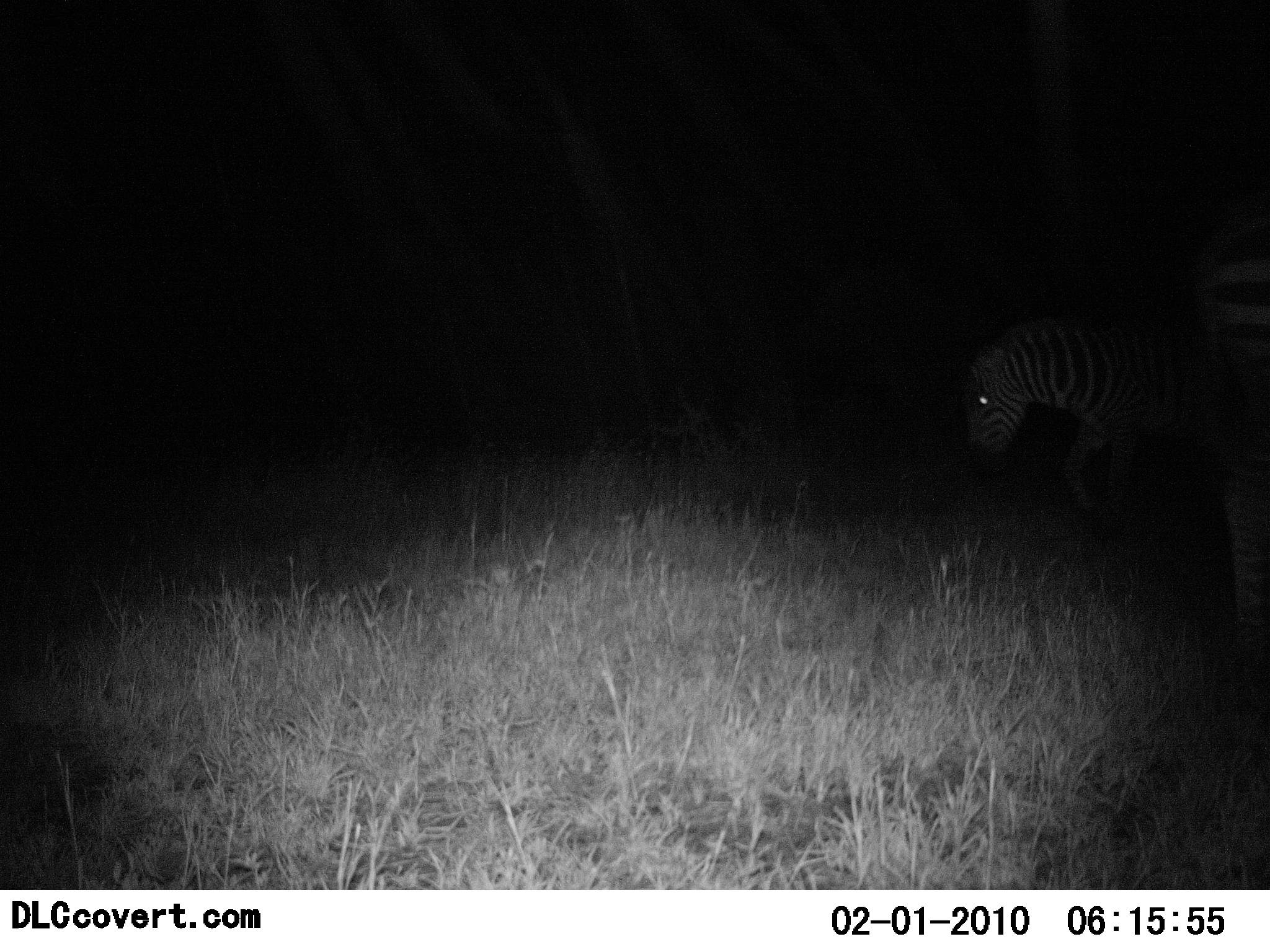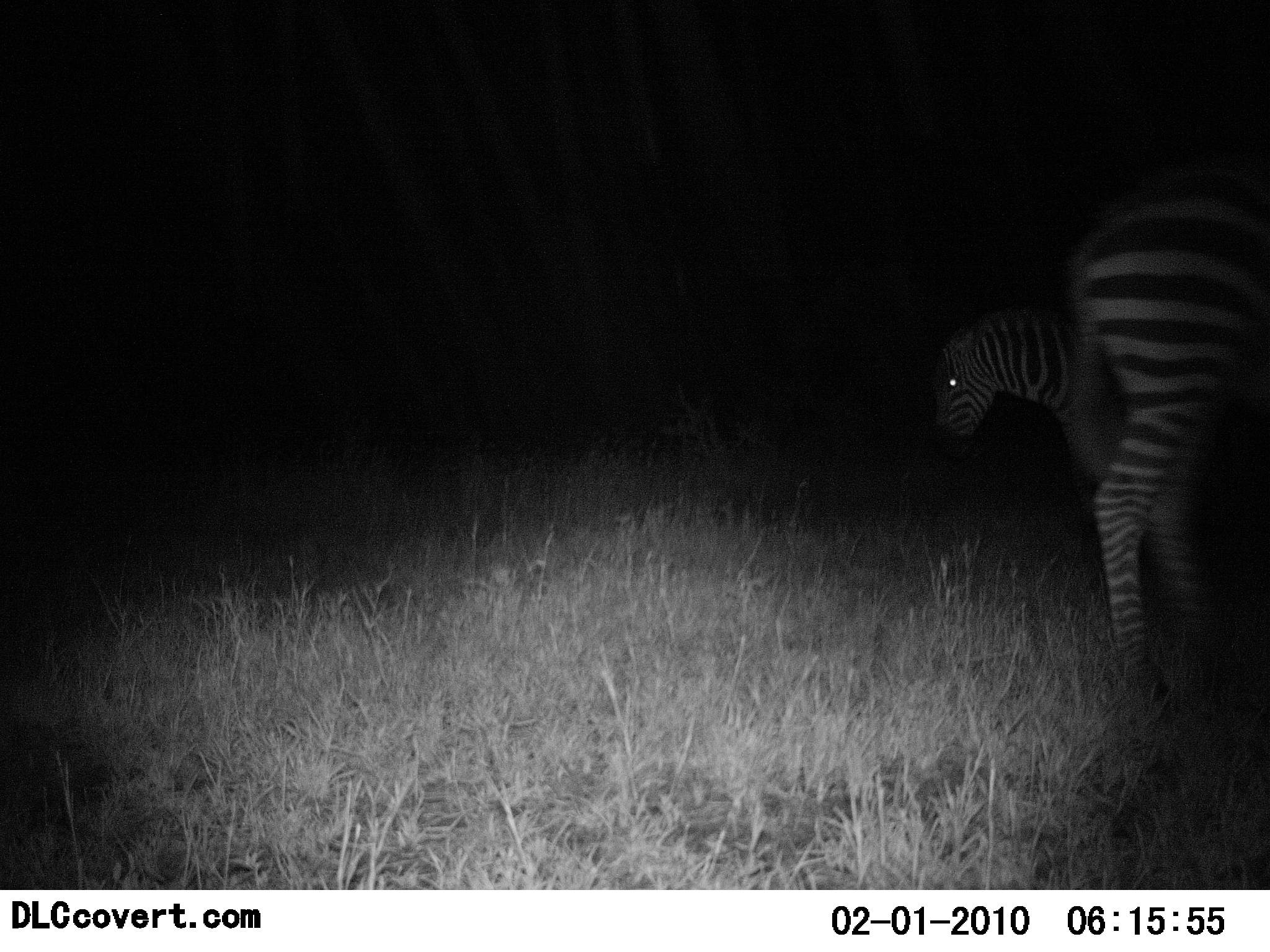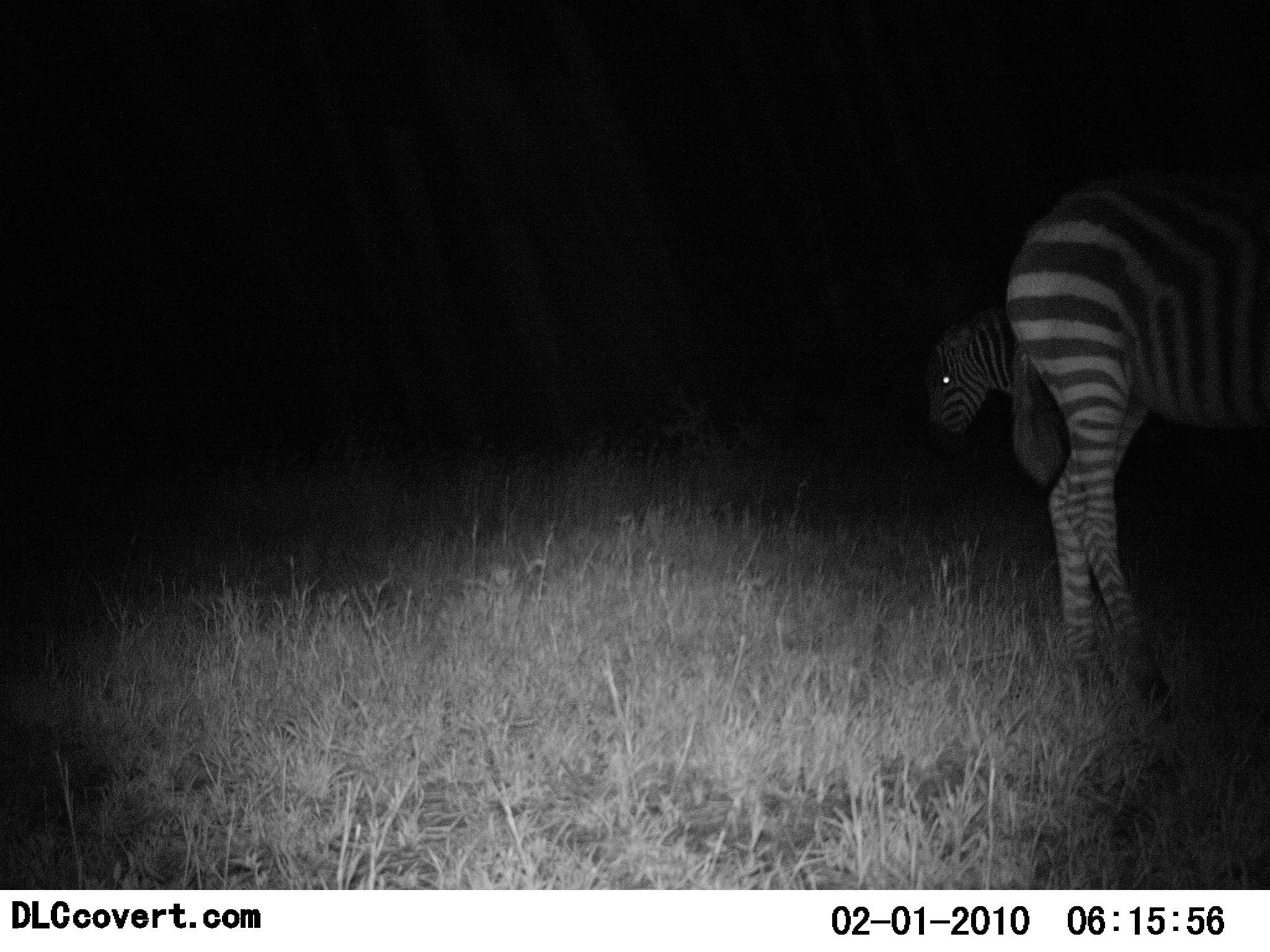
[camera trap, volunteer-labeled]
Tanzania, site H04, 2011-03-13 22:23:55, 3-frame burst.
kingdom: Animalia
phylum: Chordata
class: Mammalia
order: Perissodactyla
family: Equidae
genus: Equus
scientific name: Equus quagga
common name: plains zebra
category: zebra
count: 2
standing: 64%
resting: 0%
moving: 55%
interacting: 0%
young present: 0%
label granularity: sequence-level